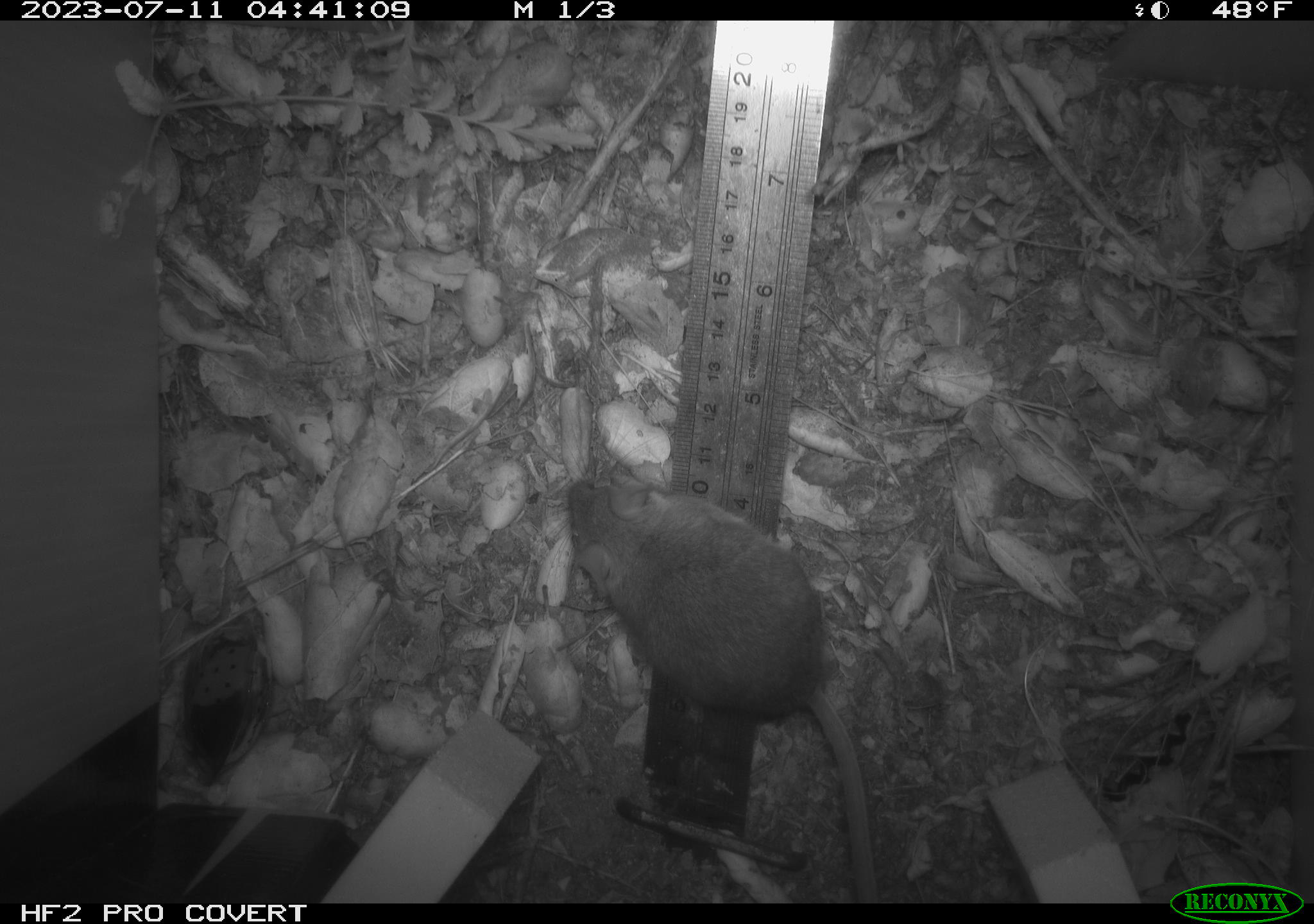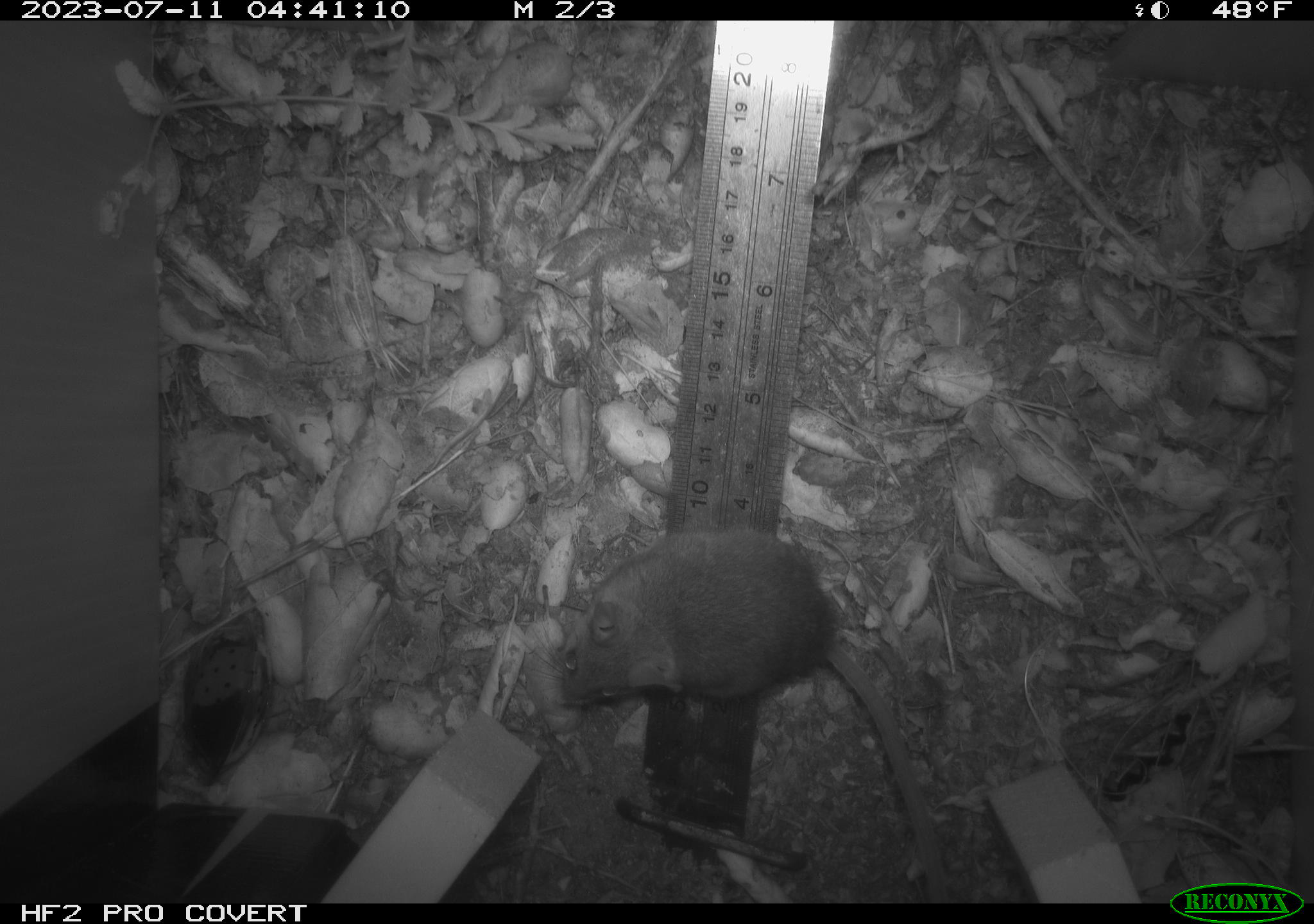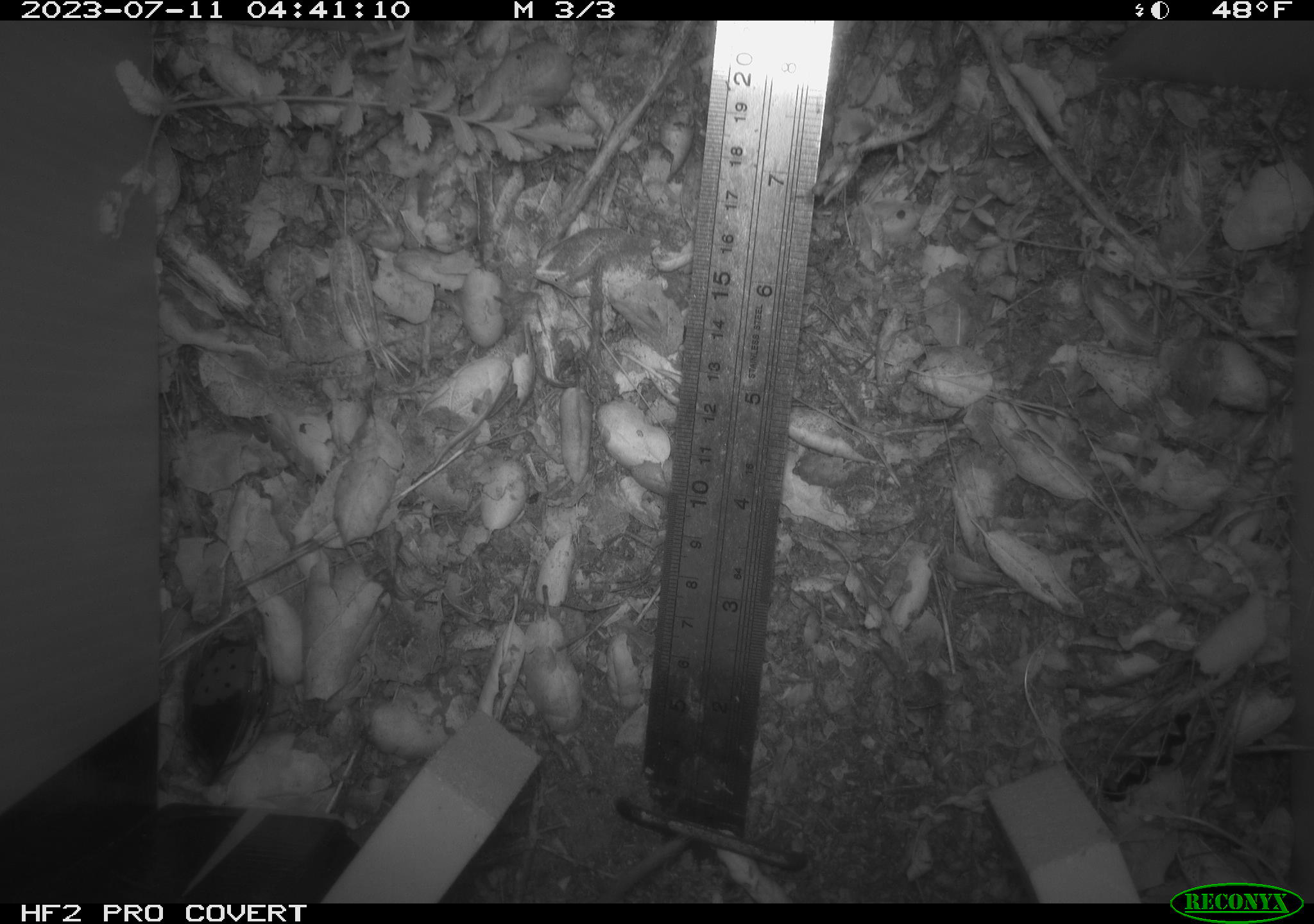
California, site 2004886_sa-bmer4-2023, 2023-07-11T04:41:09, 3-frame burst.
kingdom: Animalia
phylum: Chordata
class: Mammalia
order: Rodentia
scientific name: Rodentia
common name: mouse species